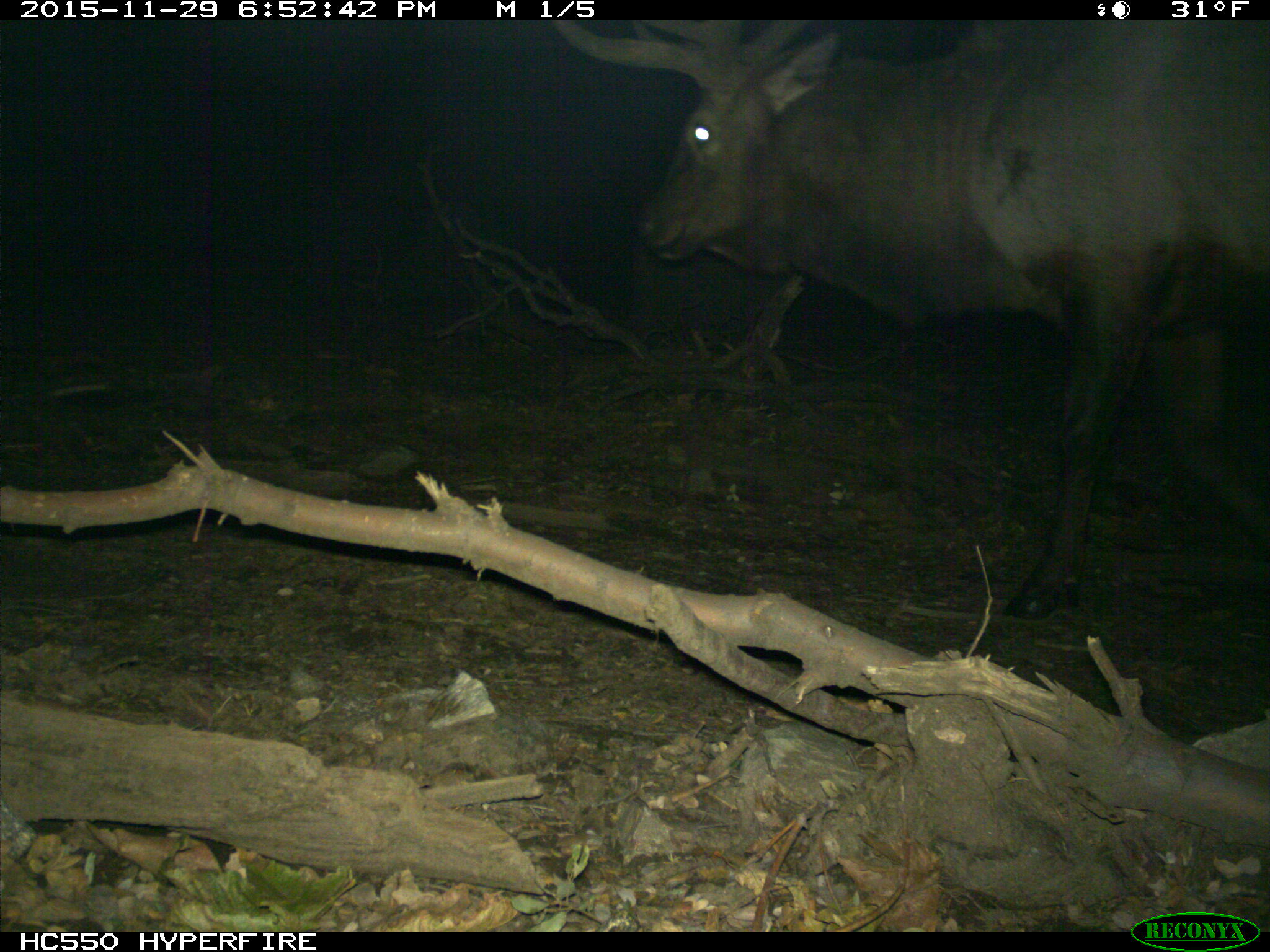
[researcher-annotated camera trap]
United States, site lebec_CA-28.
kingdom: Animalia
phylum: Chordata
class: Mammalia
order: Artiodactyla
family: Cervidae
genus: Cervus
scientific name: Cervus canadensis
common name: elk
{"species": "Cervus canadensis (elk)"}